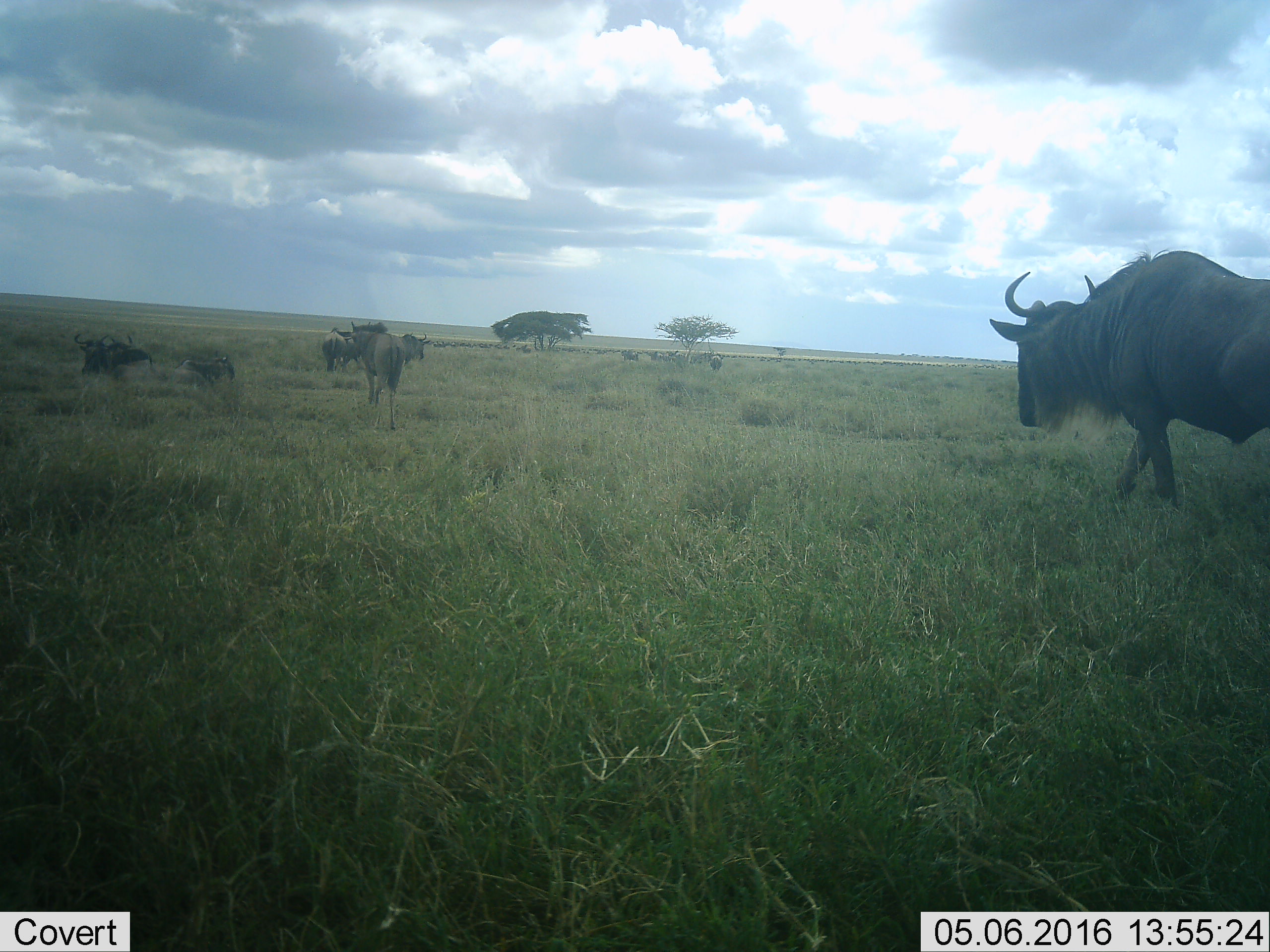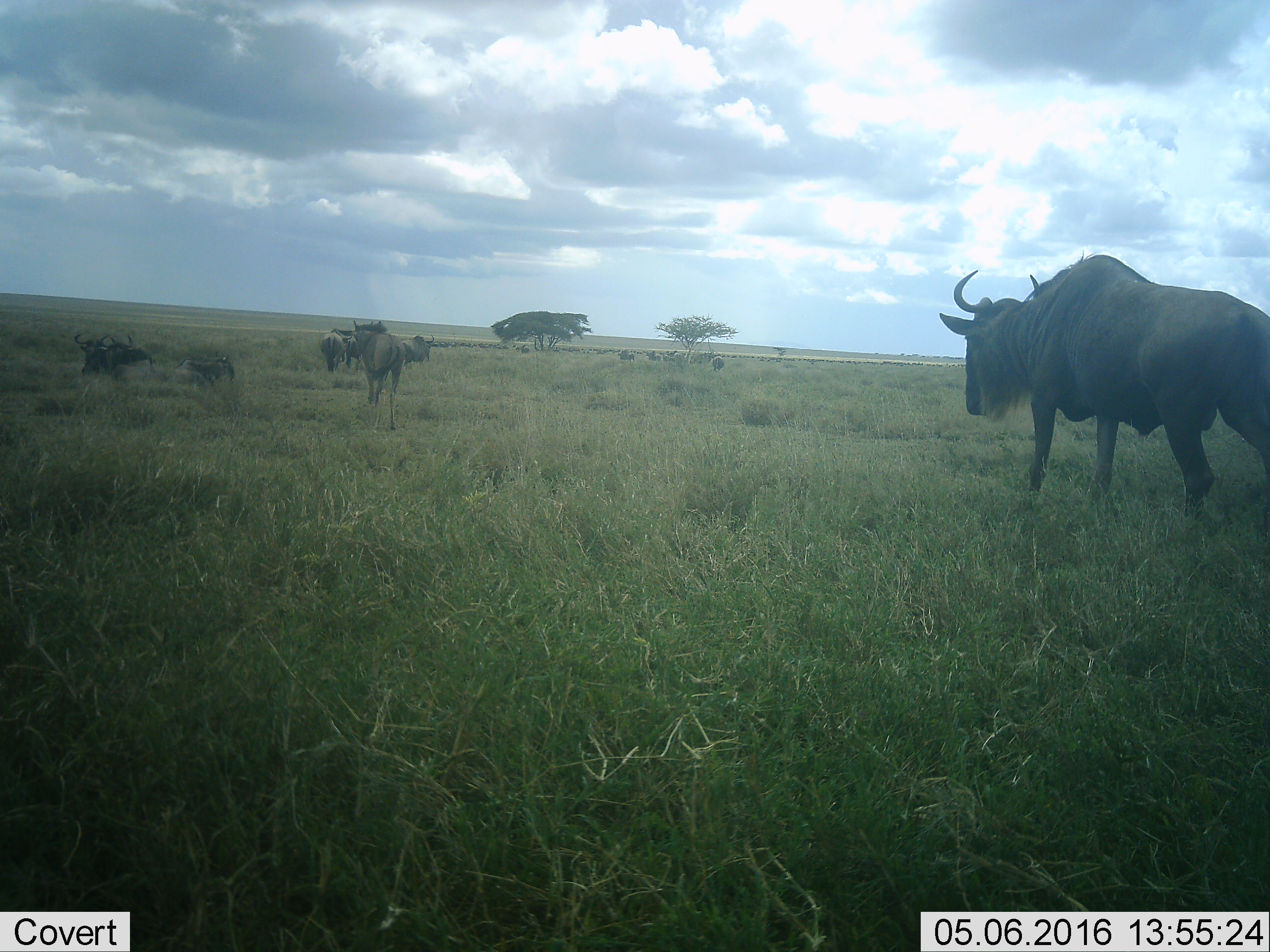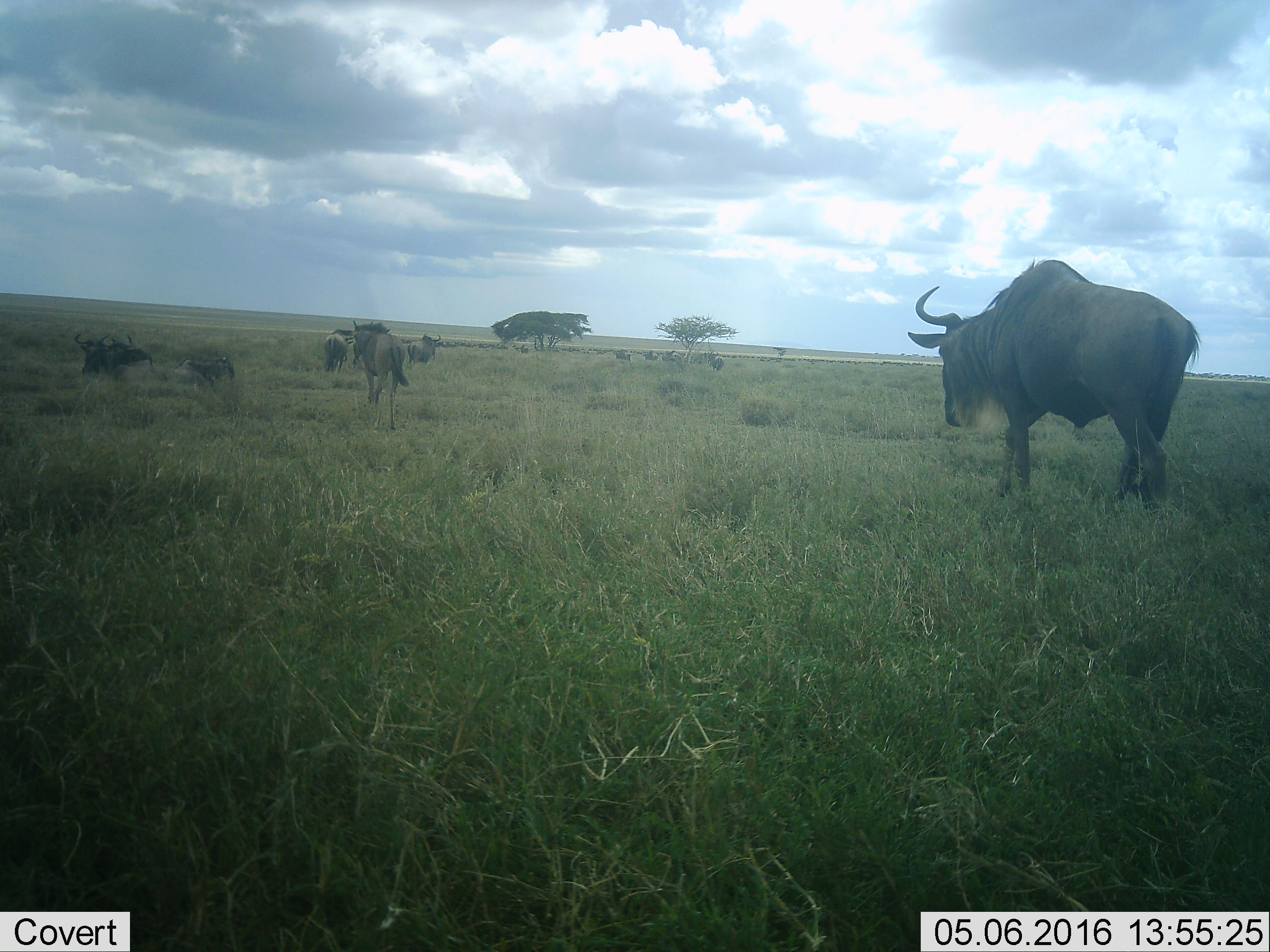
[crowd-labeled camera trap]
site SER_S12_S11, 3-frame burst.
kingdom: Animalia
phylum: Chordata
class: Mammalia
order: Artiodactyla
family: Bovidae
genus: Connochaetes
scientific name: Connochaetes taurinus taurinus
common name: blue wildebeest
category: wildebeestblue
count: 51+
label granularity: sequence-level